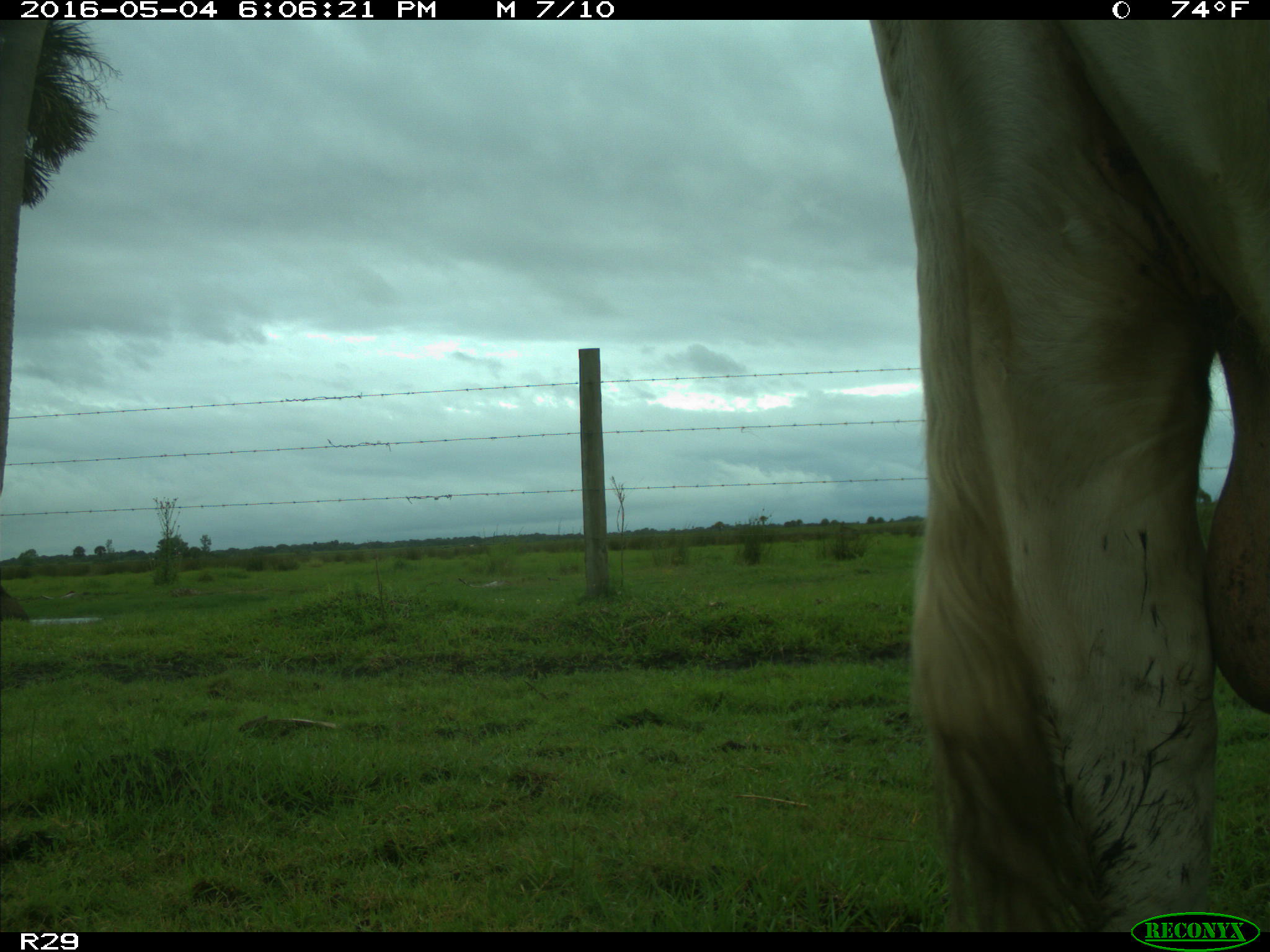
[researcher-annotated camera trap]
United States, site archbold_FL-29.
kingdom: Animalia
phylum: Chordata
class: Mammalia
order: Artiodactyla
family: Bovidae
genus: Bos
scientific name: Bos taurus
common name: domestic cow